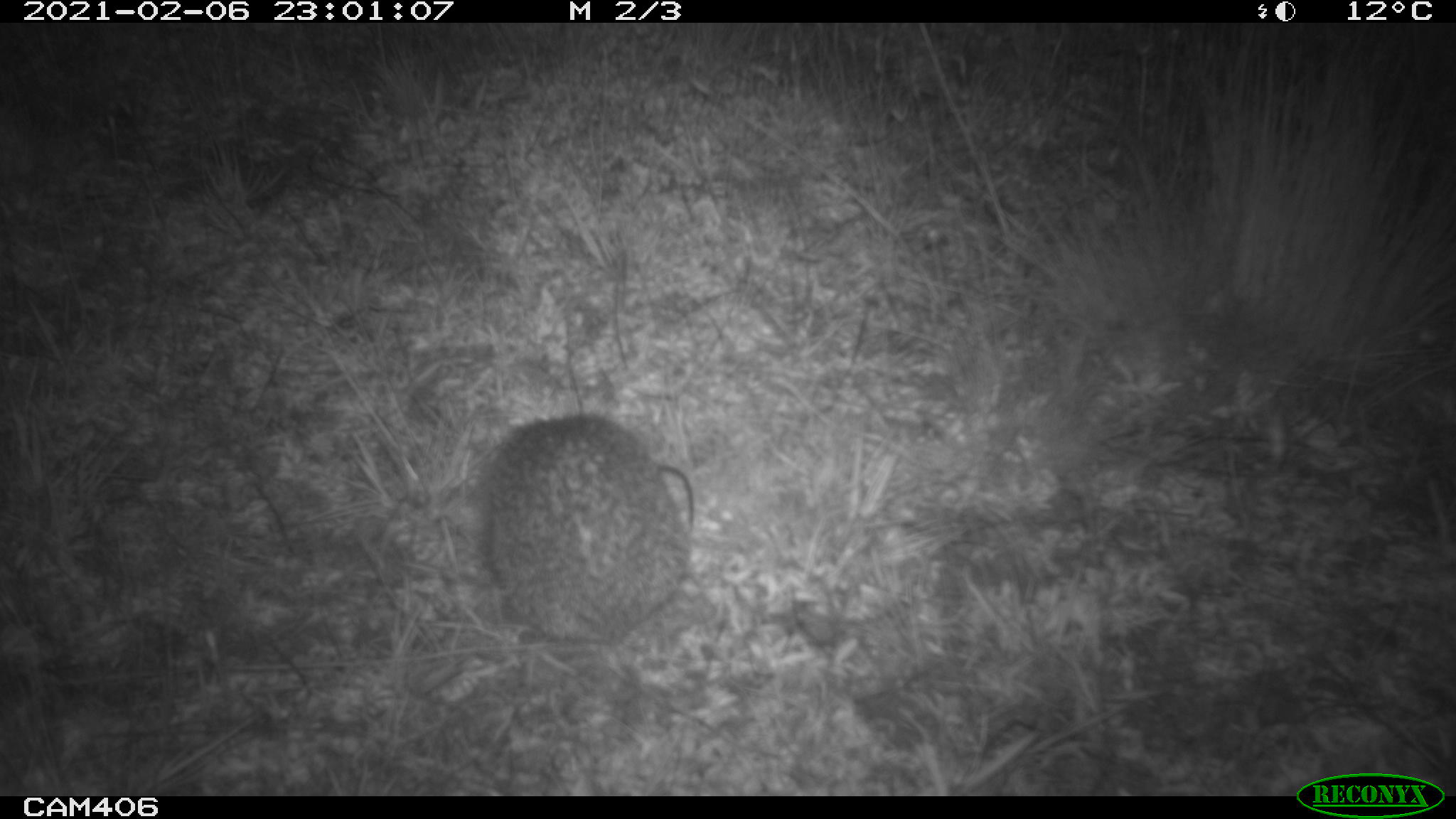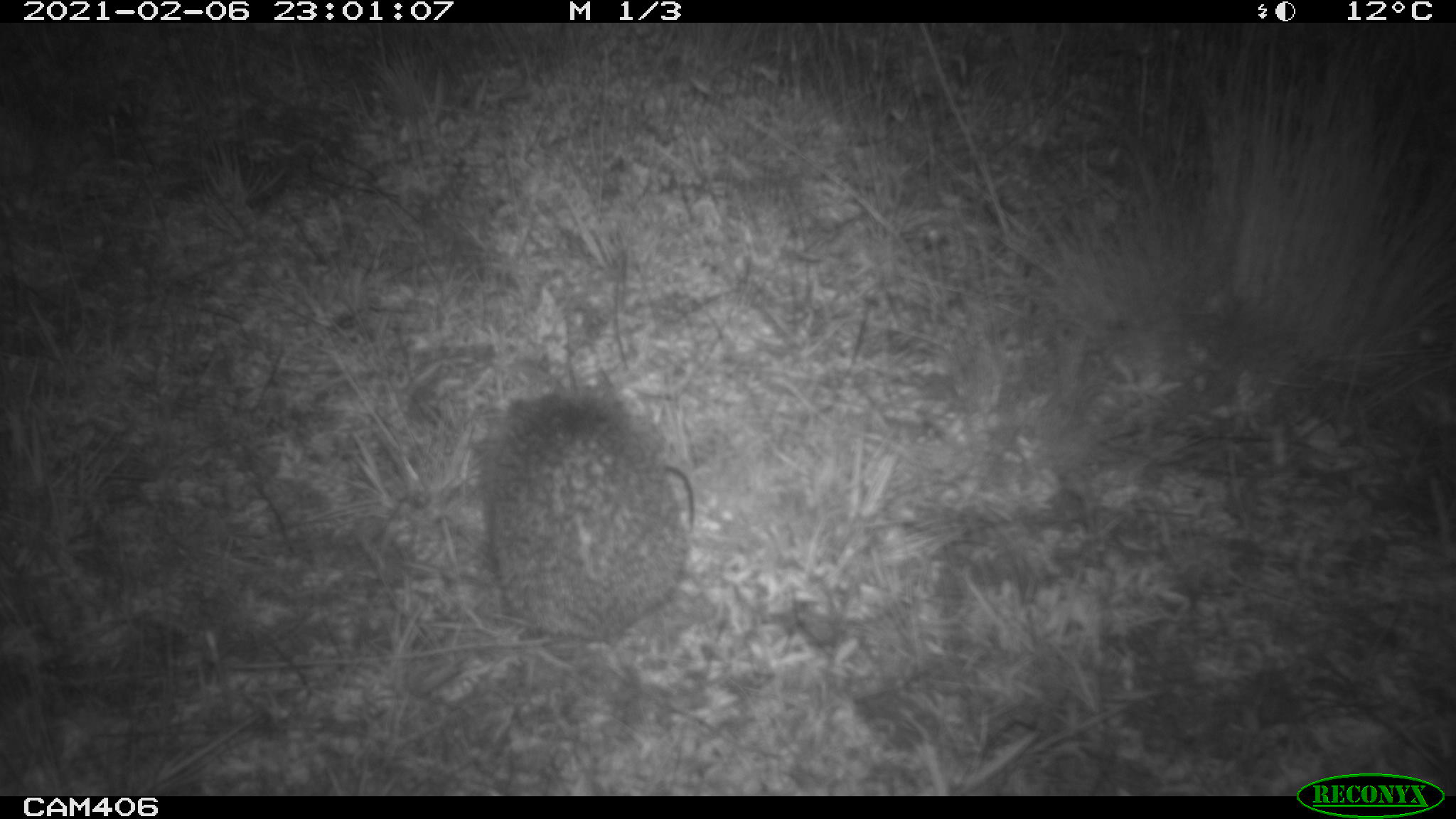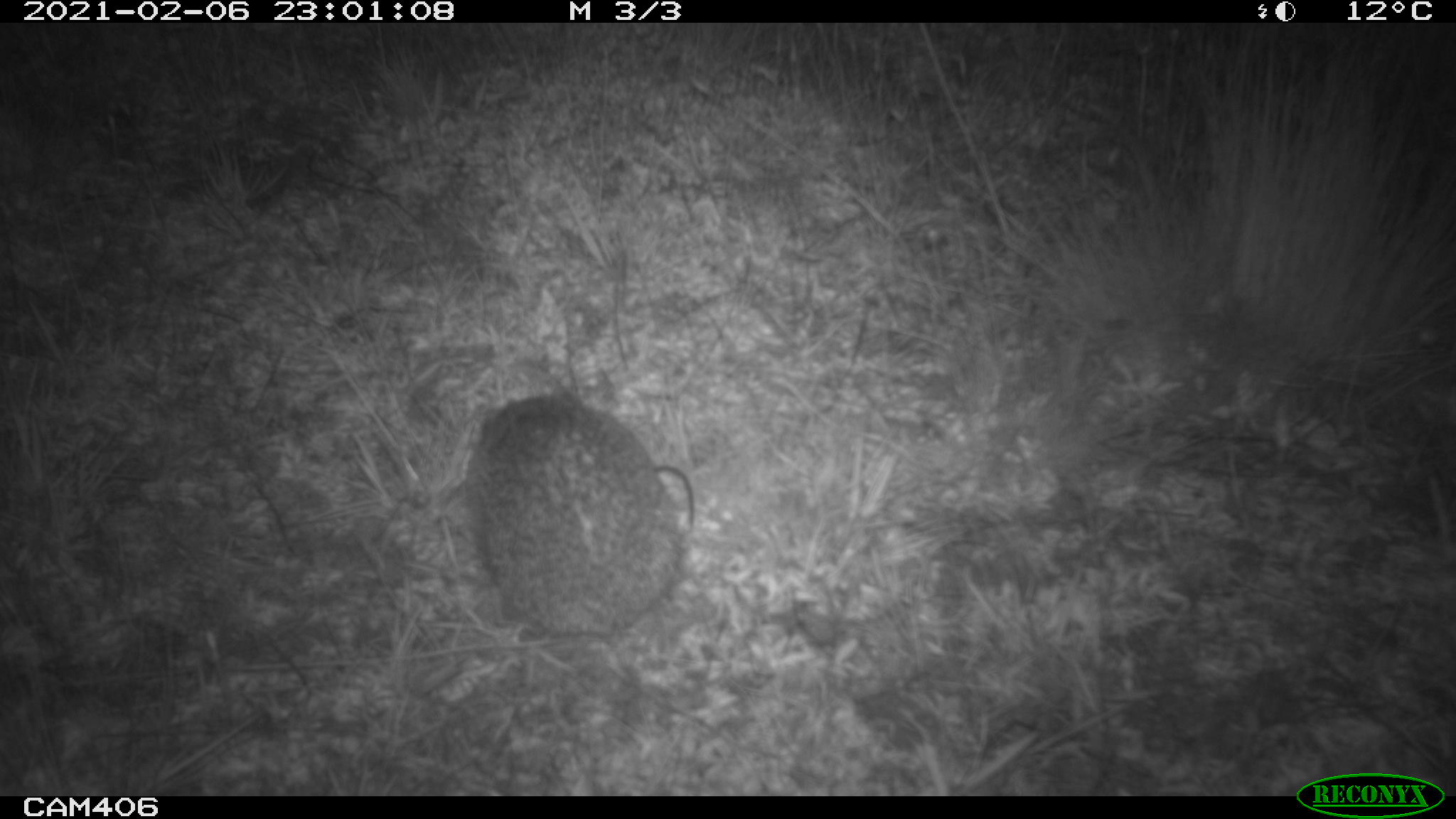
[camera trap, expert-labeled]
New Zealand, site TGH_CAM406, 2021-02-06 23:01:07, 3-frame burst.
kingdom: Animalia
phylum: Chordata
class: Mammalia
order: Eulipotyphla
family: Erinaceidae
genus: Erinaceus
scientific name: Erinaceus europaeus europaeus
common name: european hedgehog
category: hedgehog